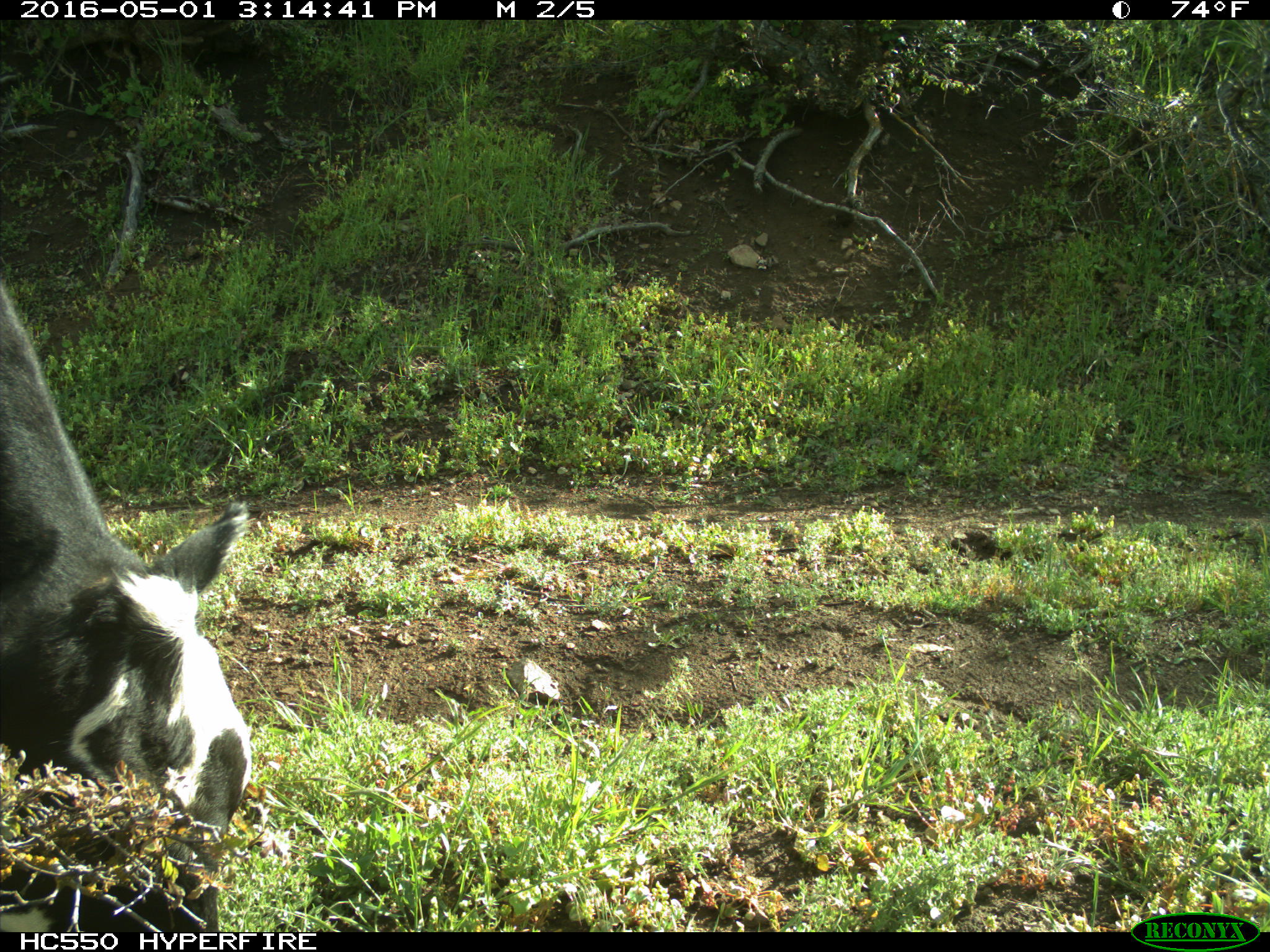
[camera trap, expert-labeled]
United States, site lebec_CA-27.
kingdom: Animalia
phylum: Chordata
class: Mammalia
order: Artiodactyla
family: Bovidae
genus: Bos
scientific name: Bos taurus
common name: domestic cow